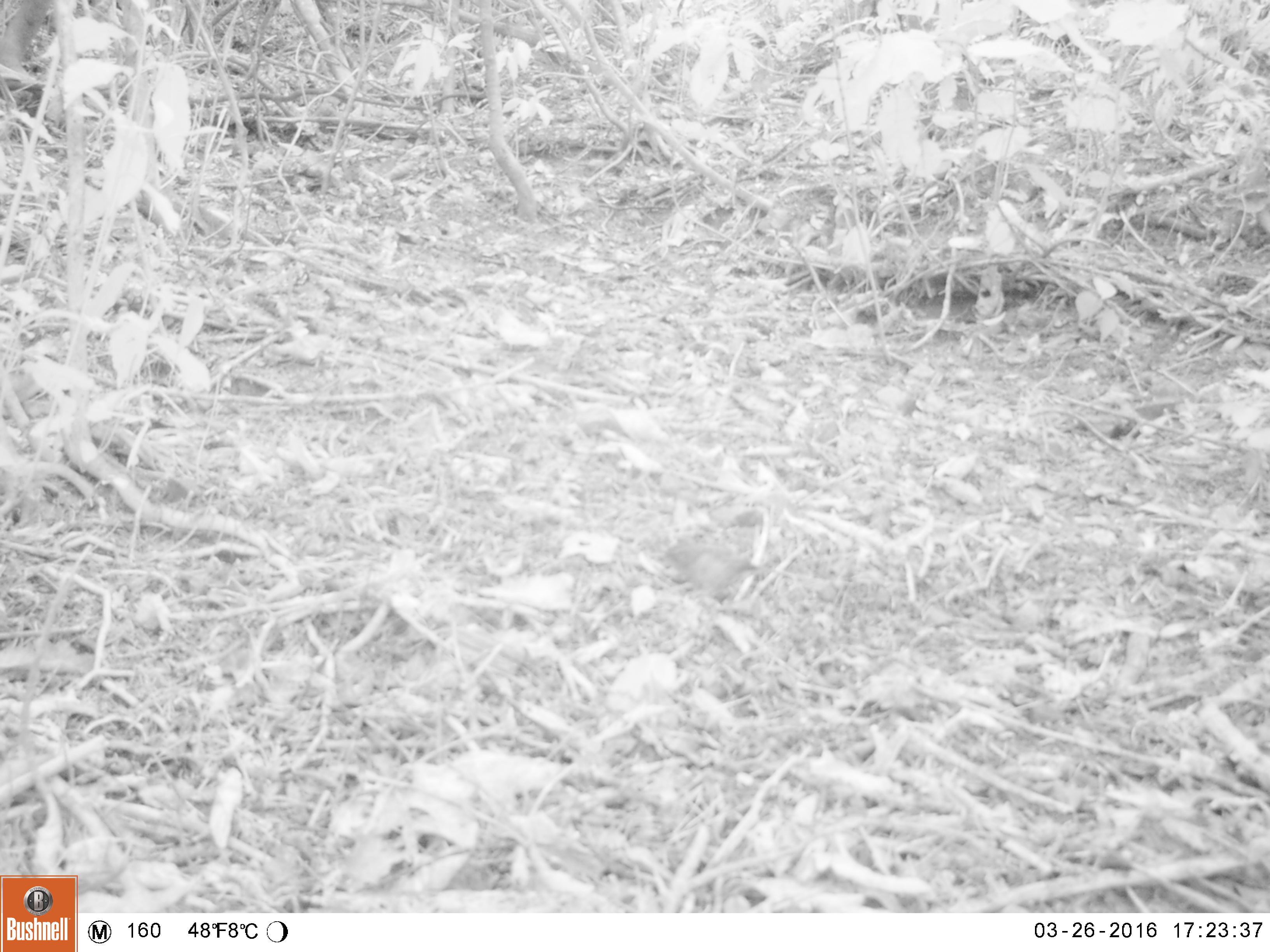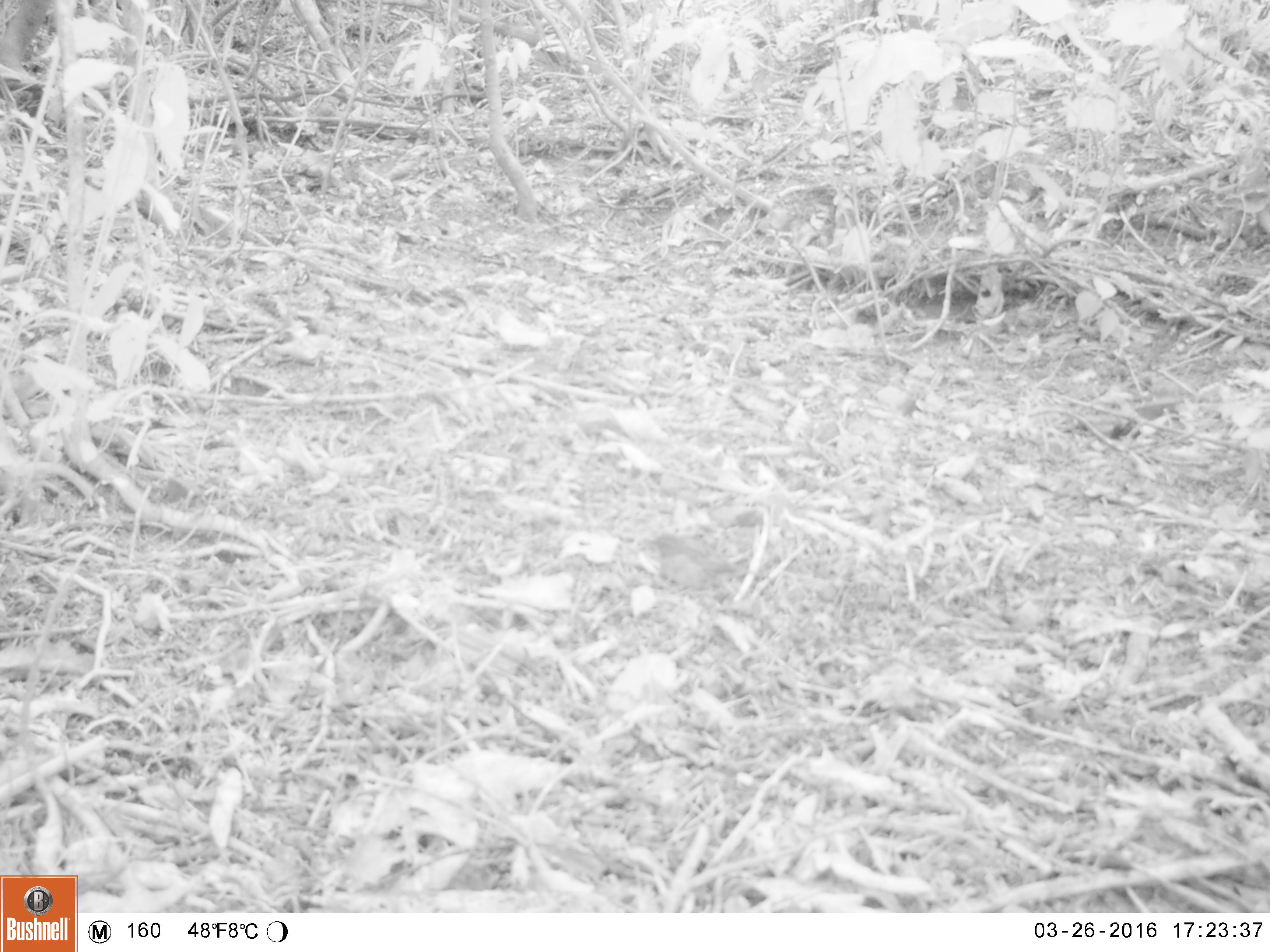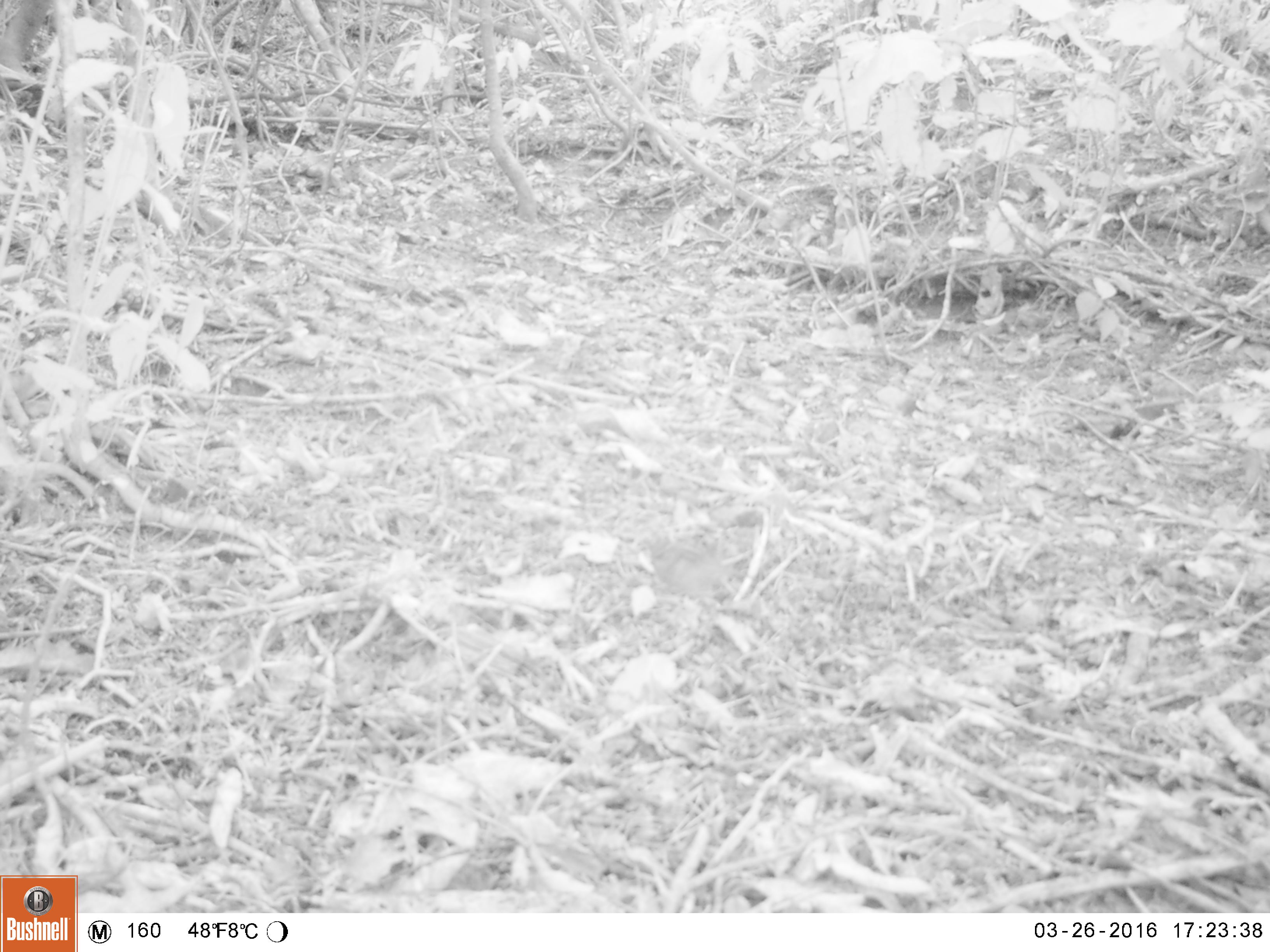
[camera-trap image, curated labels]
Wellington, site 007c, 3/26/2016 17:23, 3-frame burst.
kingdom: Animalia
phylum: Chordata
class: Aves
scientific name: Aves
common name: bird